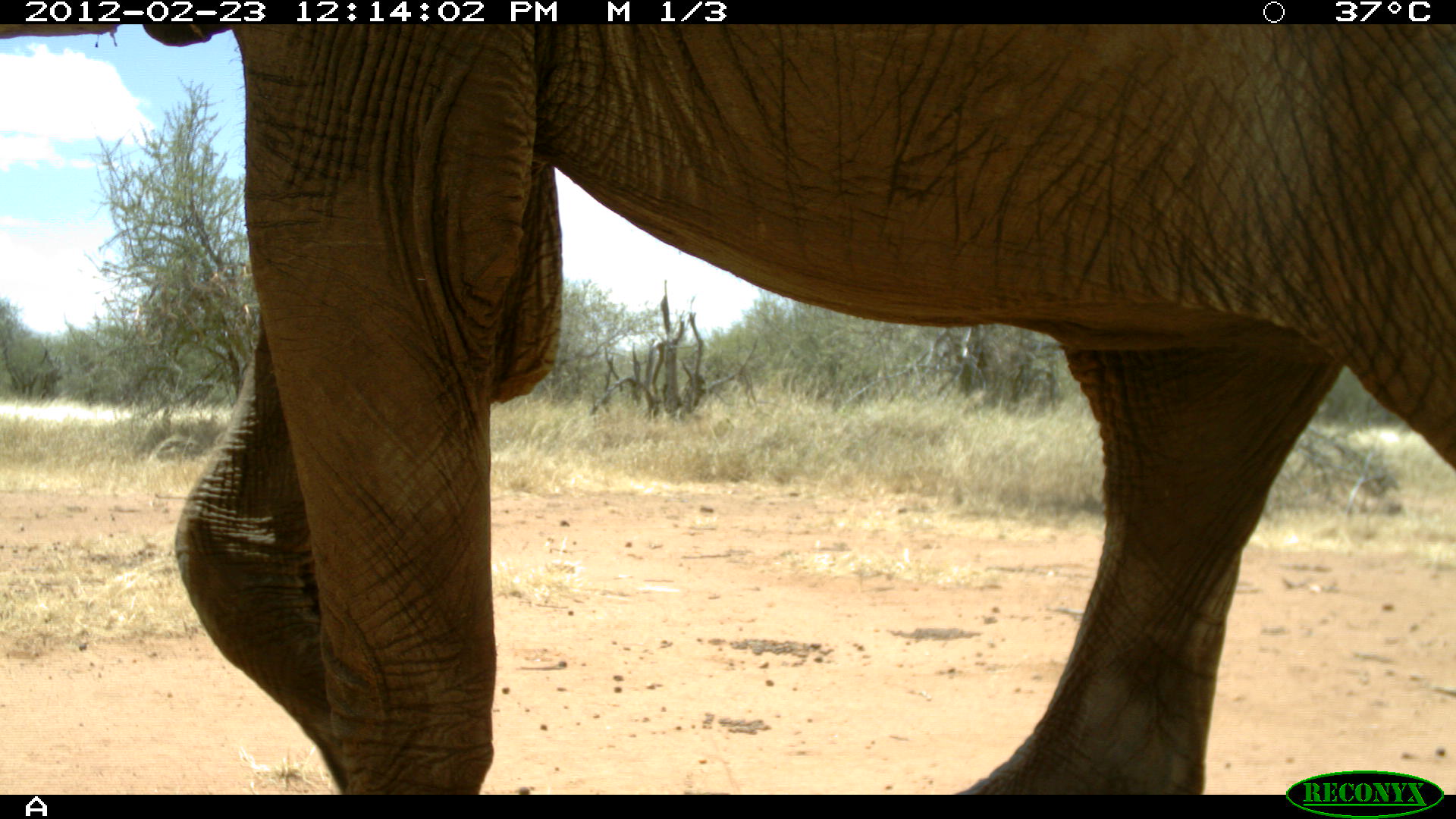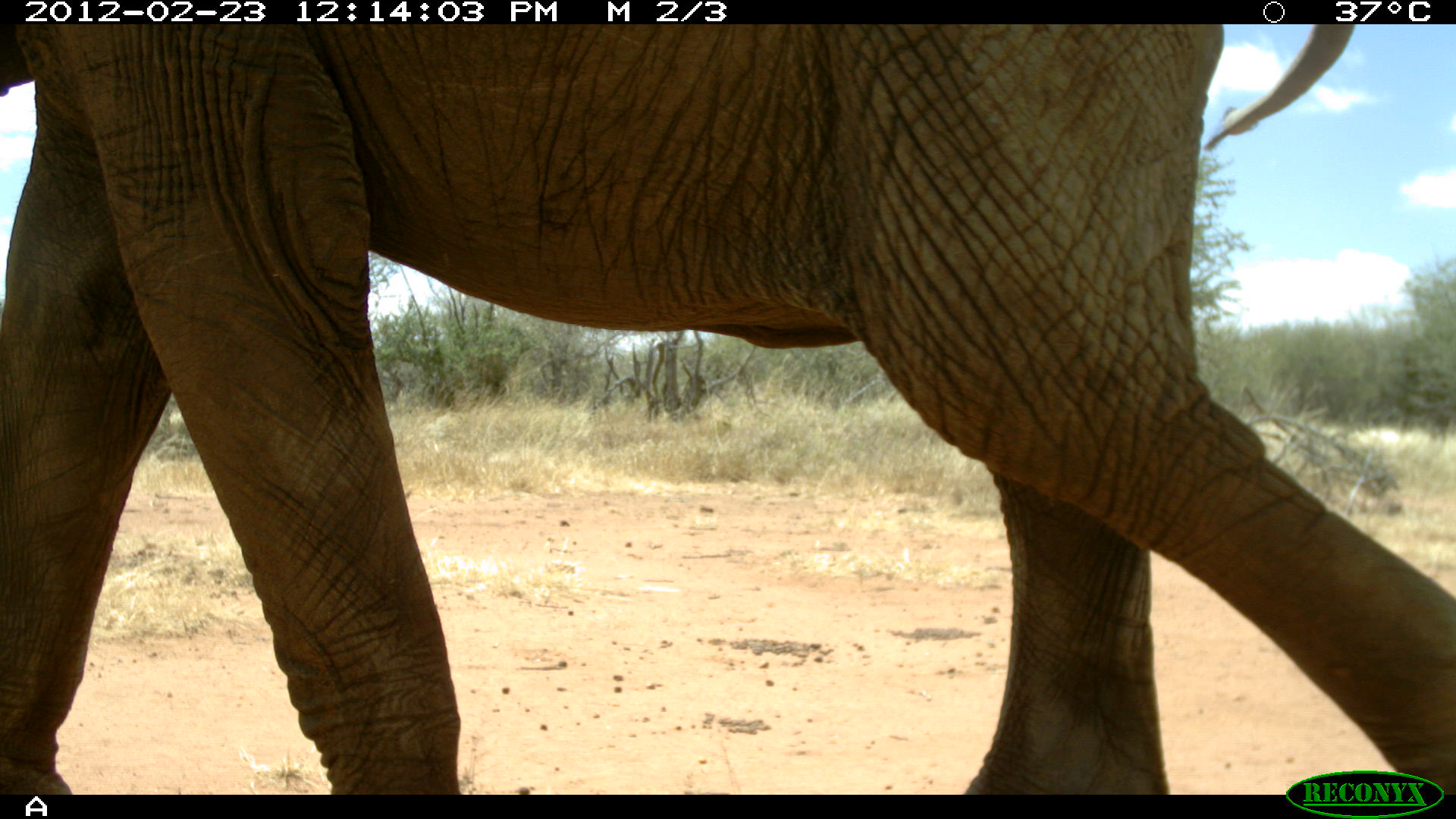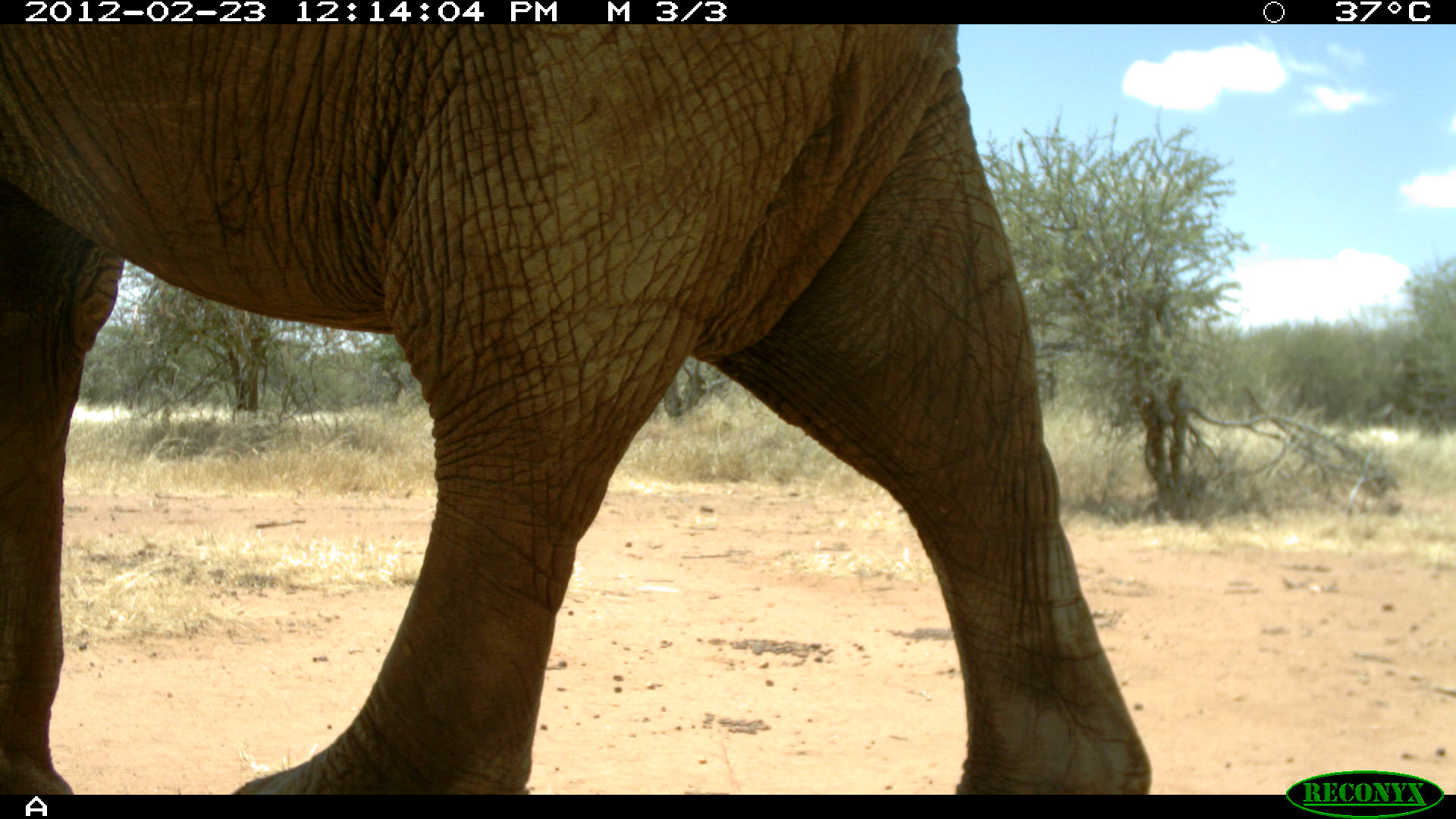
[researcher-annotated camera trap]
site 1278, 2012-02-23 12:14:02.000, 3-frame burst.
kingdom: Animalia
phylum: Chordata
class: Mammalia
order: Proboscidea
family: Elephantidae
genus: Loxodonta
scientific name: Loxodonta africana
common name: african bush elephant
Loxodonta africana (african bush elephant), count 1.